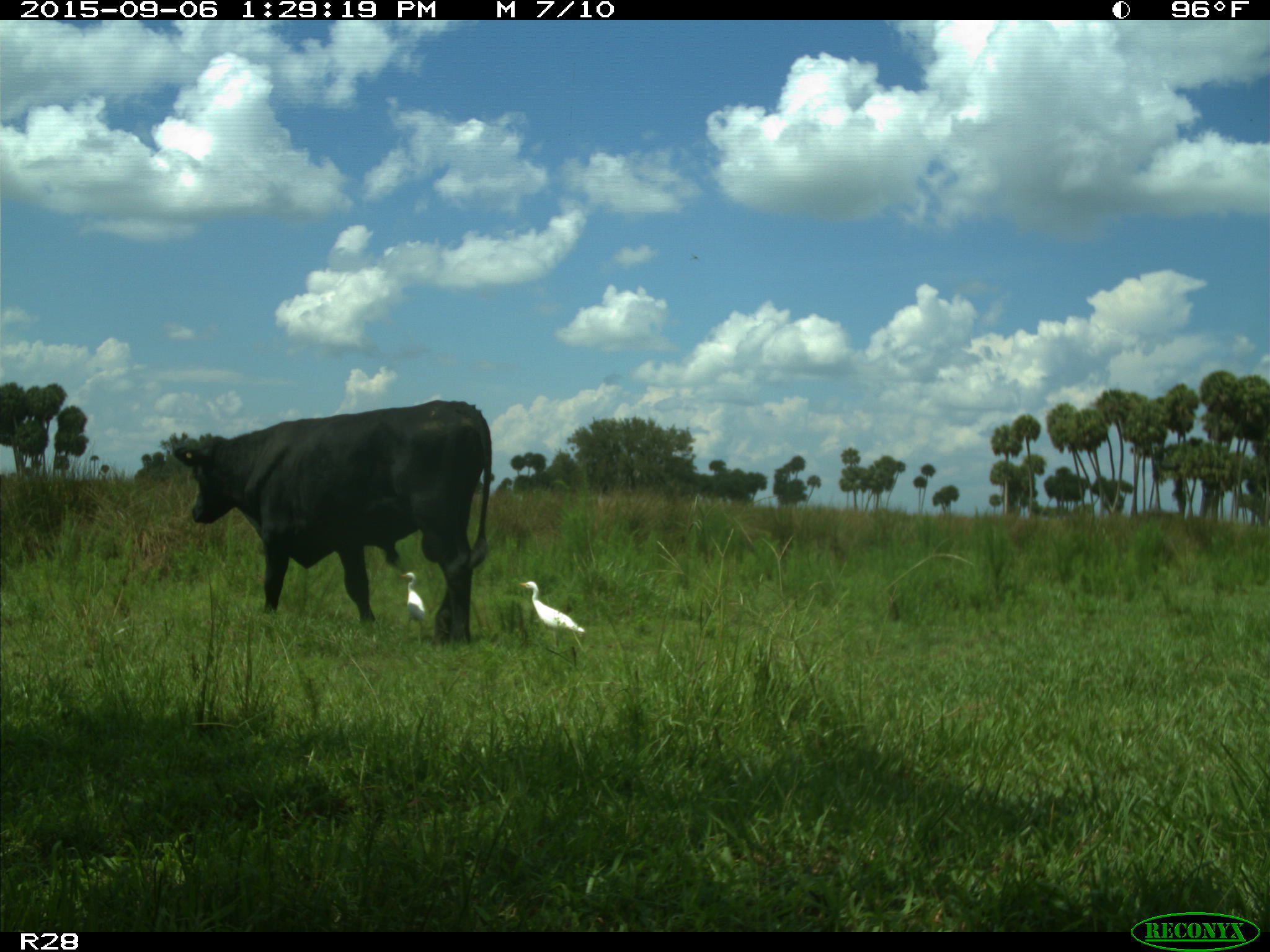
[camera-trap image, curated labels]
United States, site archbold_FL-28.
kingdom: Animalia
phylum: Chordata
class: Mammalia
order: Artiodactyla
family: Bovidae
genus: Bos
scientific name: Bos taurus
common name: domestic cow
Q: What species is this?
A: Bos taurus (domestic cow).